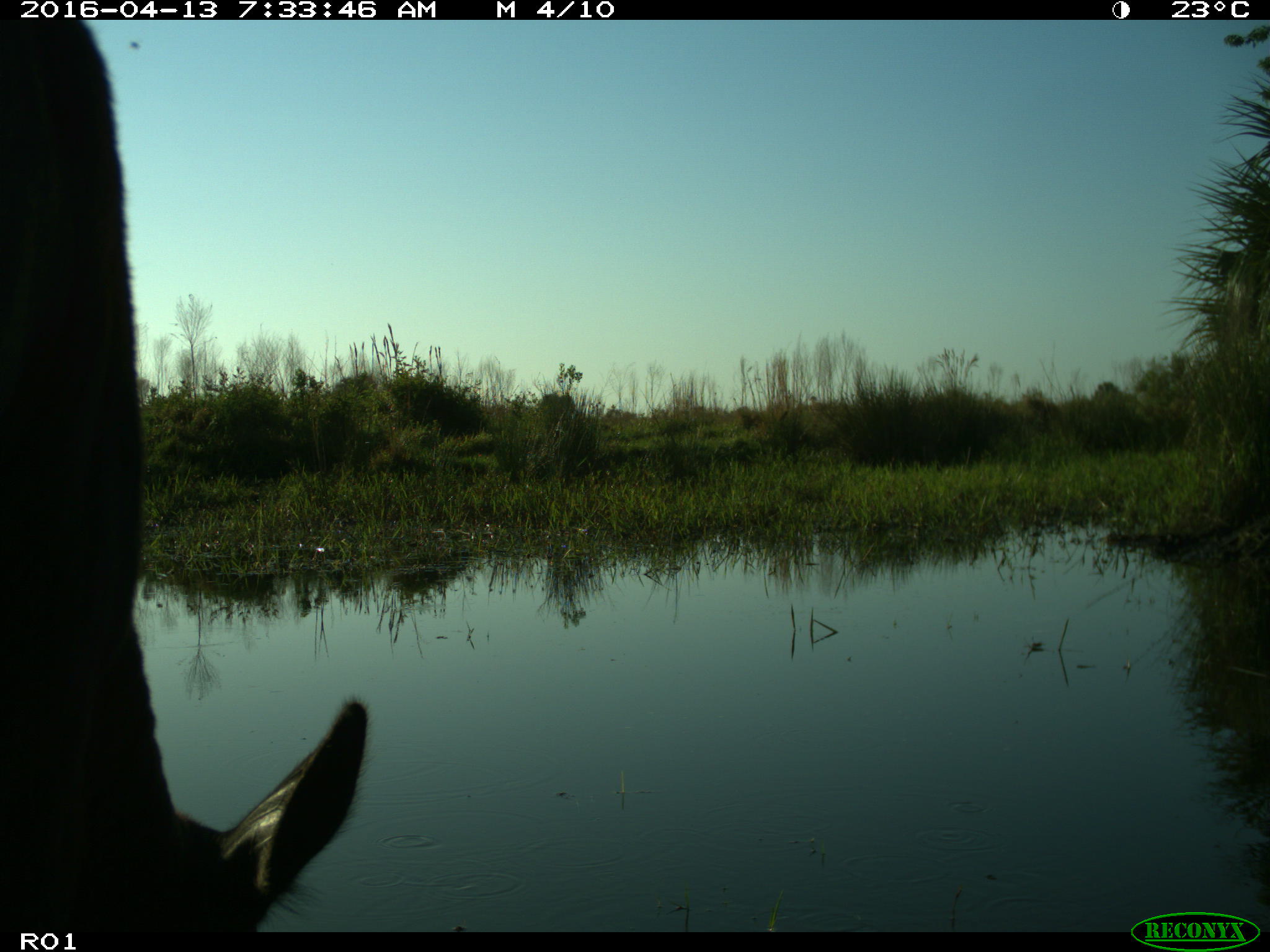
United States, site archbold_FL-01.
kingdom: Animalia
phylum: Chordata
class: Mammalia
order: Artiodactyla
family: Bovidae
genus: Bos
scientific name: Bos taurus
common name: domestic cow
Bos taurus (domestic cow).